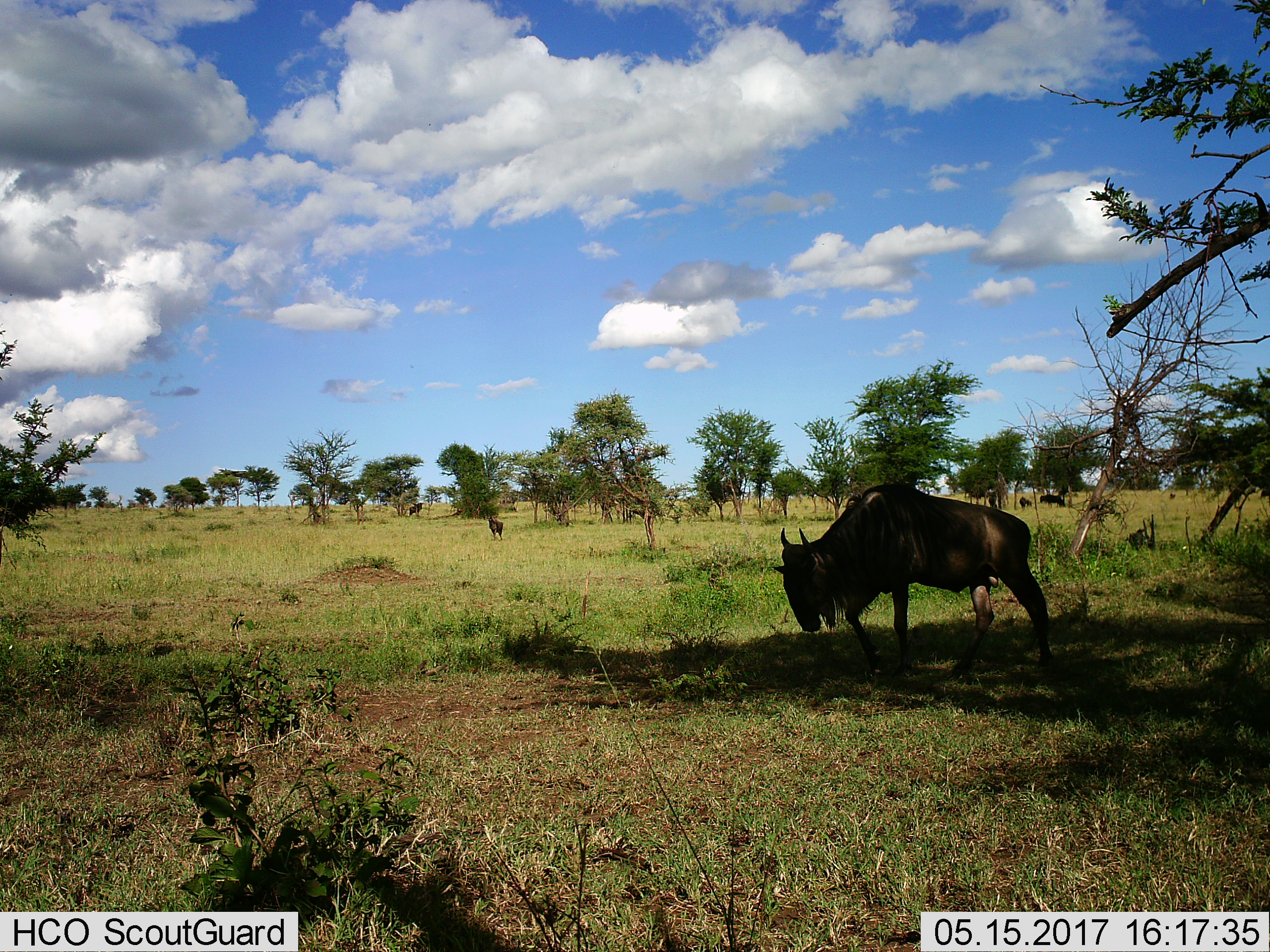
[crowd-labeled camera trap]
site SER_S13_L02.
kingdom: Animalia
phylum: Chordata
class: Mammalia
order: Artiodactyla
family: Bovidae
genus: Connochaetes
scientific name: Connochaetes taurinus taurinus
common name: blue wildebeest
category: wildebeestblue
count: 5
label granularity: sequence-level